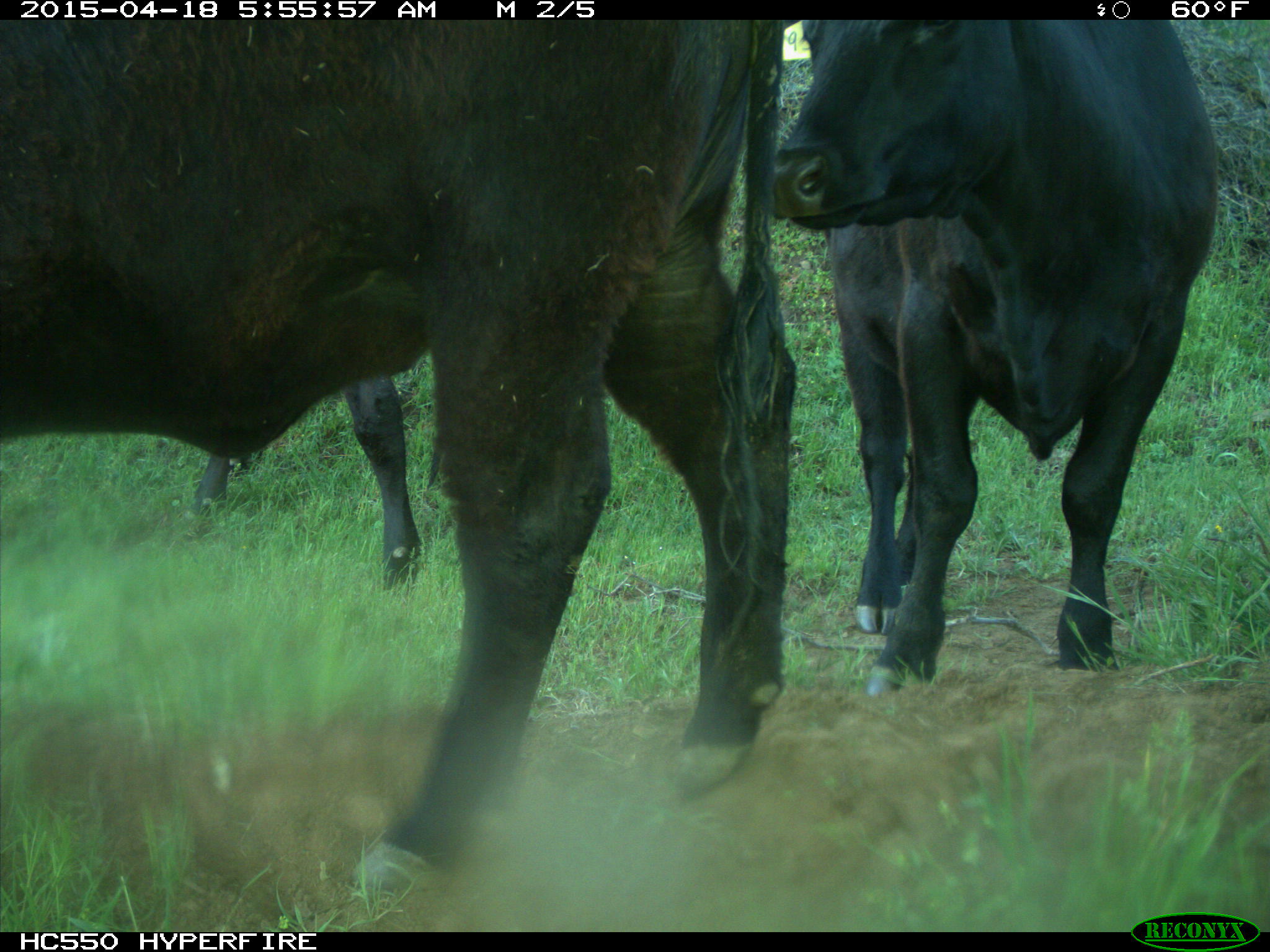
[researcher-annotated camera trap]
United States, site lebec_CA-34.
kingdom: Animalia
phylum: Chordata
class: Mammalia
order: Artiodactyla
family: Bovidae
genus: Bos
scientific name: Bos taurus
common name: domestic cow